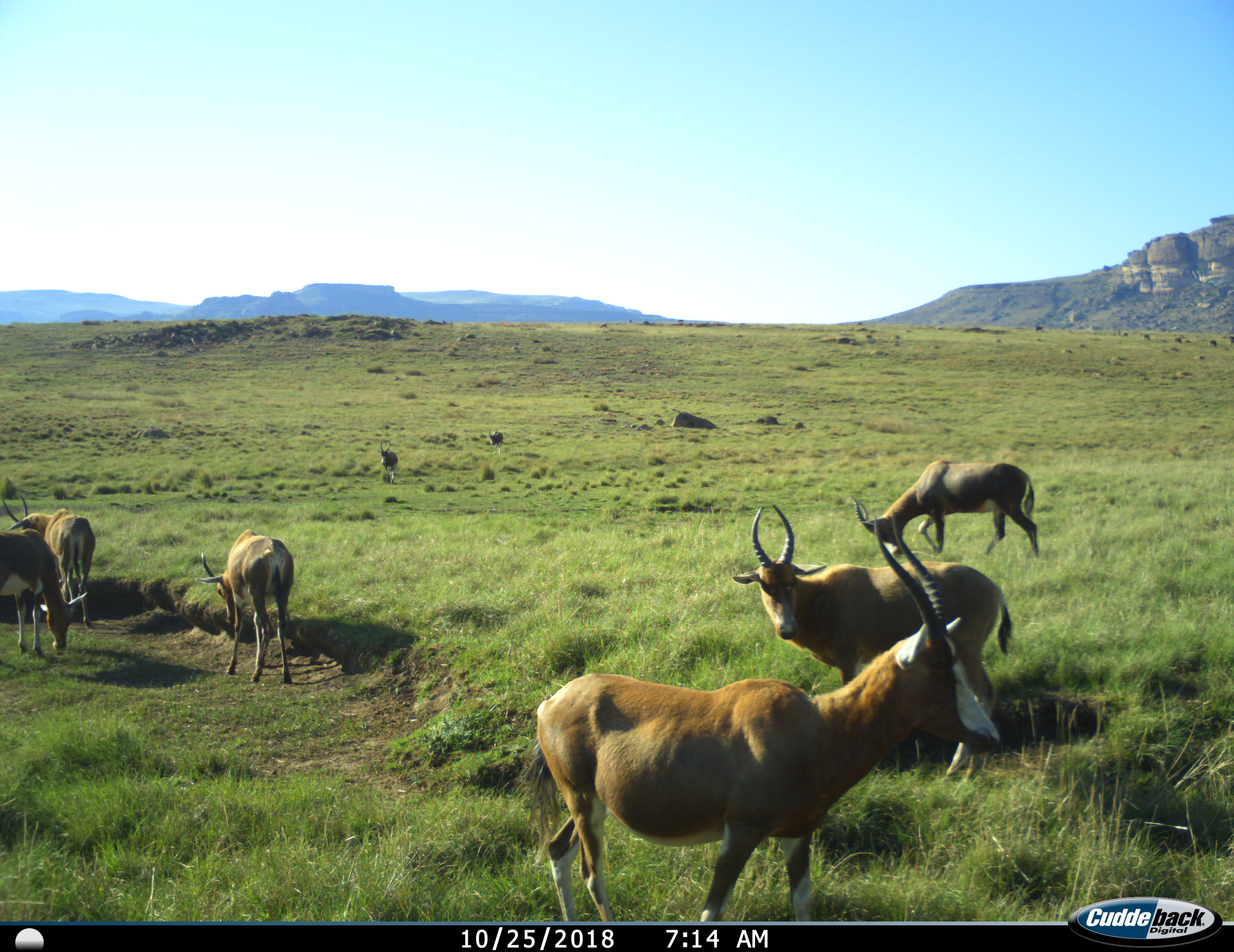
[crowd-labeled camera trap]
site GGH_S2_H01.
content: unidentified animal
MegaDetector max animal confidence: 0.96